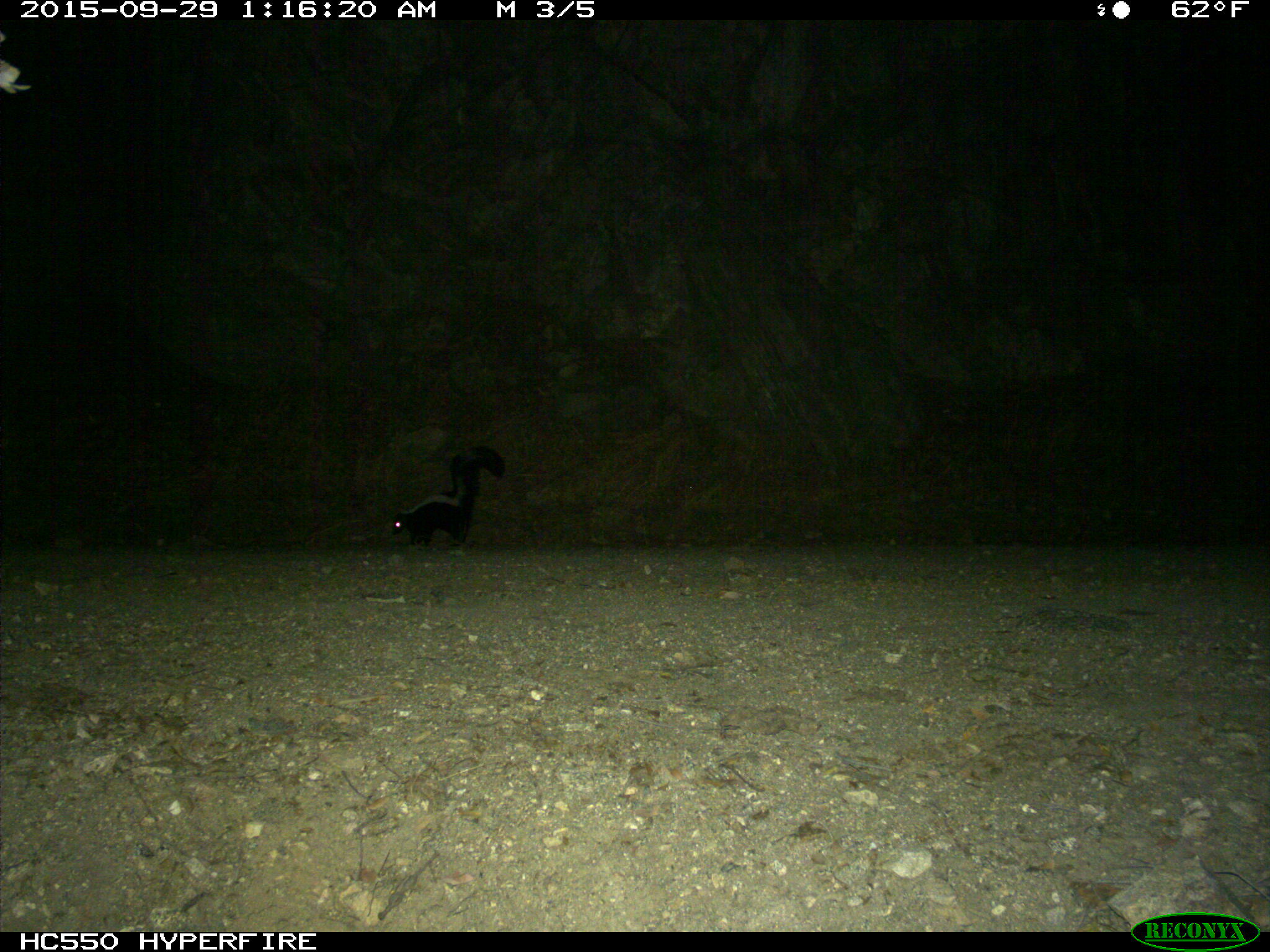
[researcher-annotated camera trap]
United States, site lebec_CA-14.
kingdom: Animalia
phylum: Chordata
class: Mammalia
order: Carnivora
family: Mephitidae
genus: Mephitis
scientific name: Mephitis mephitis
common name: striped skunk